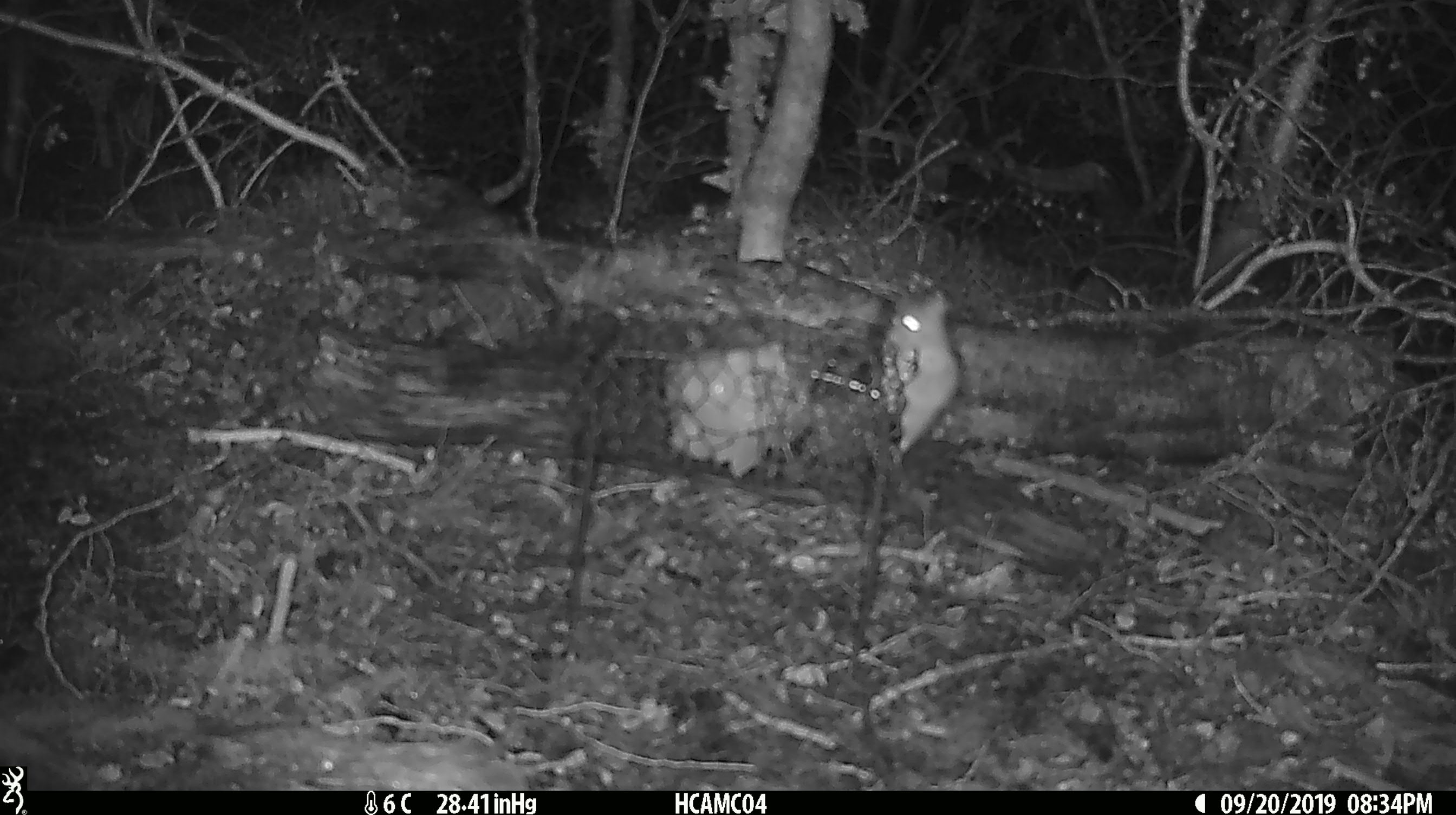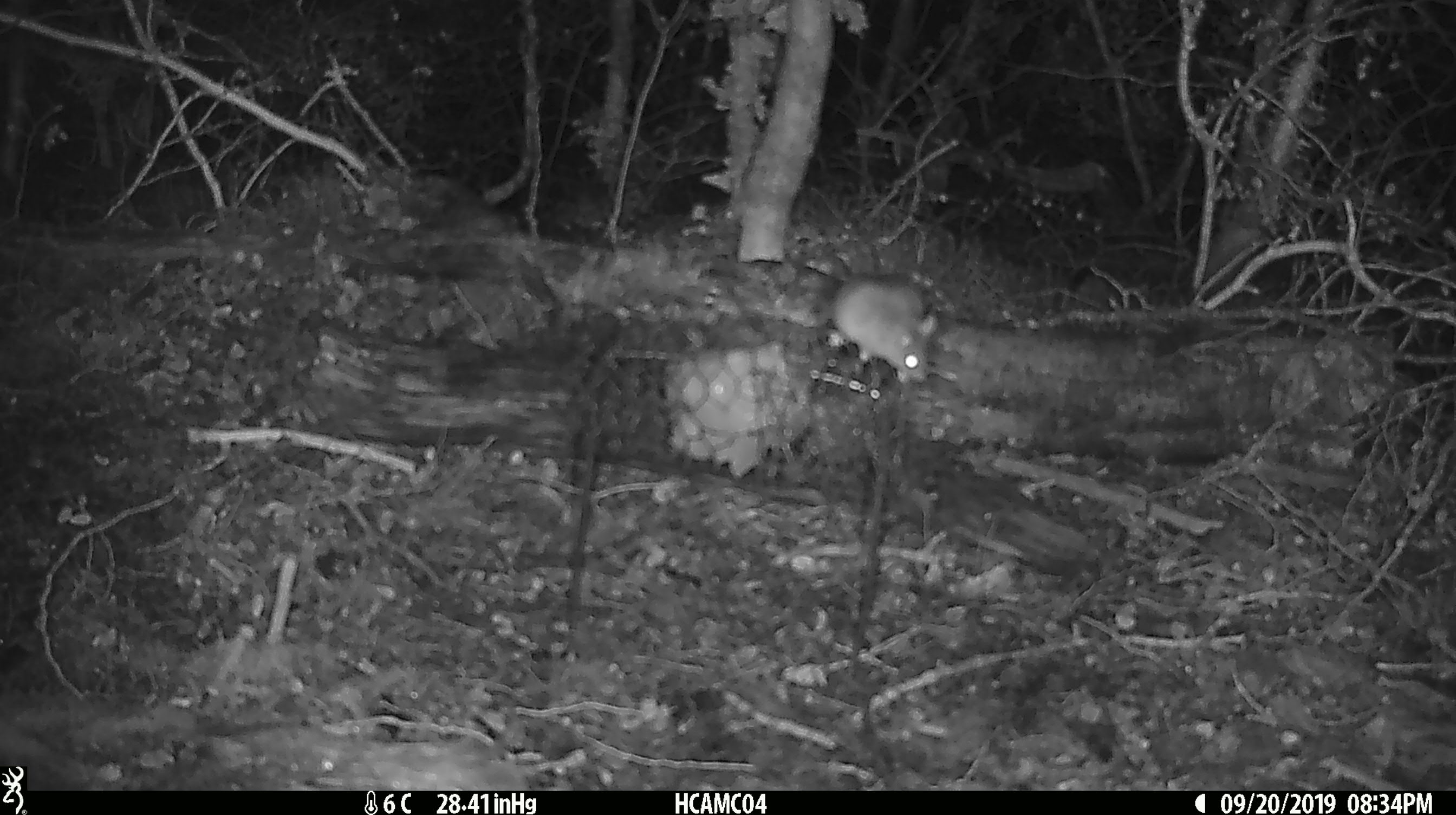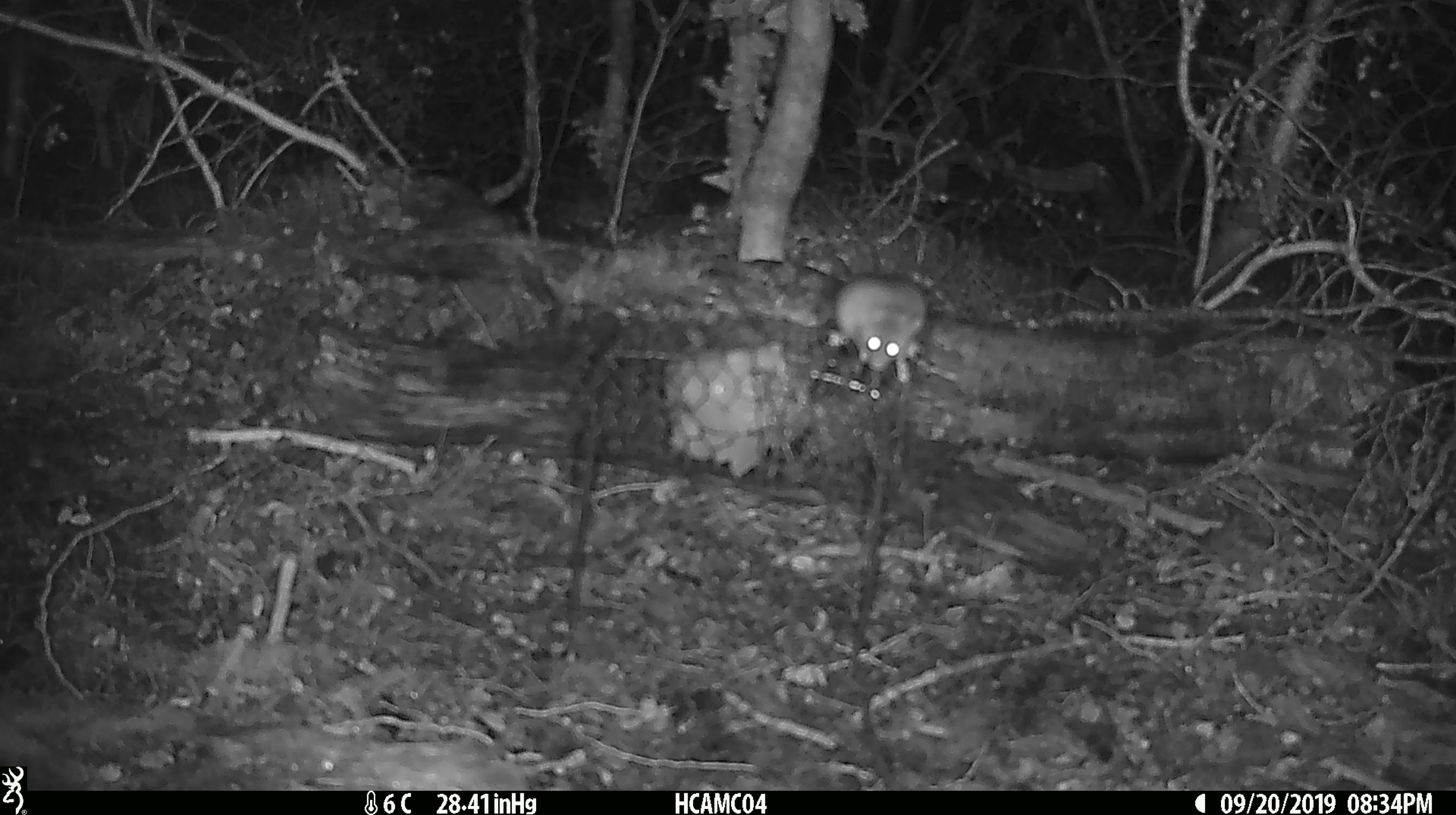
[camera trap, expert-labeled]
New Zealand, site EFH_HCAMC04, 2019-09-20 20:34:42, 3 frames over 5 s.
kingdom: Animalia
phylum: Chordata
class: Mammalia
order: Rodentia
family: Muridae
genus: Mus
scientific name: Mus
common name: mouse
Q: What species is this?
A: Mouse (Mus).